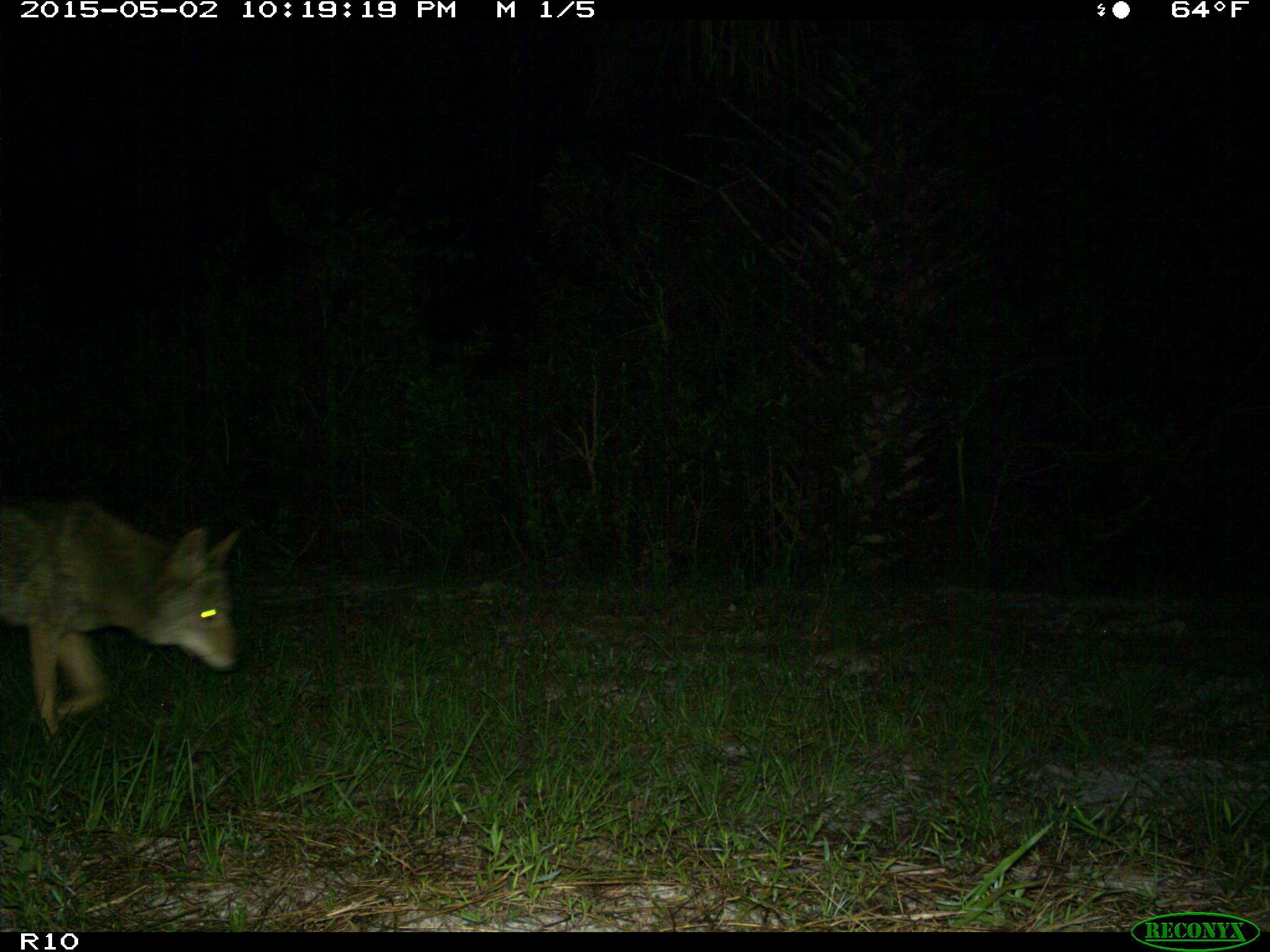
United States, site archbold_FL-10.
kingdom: Animalia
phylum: Chordata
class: Mammalia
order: Carnivora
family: Canidae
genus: Canis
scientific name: Canis latrans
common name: coyote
Canis latrans (coyote).